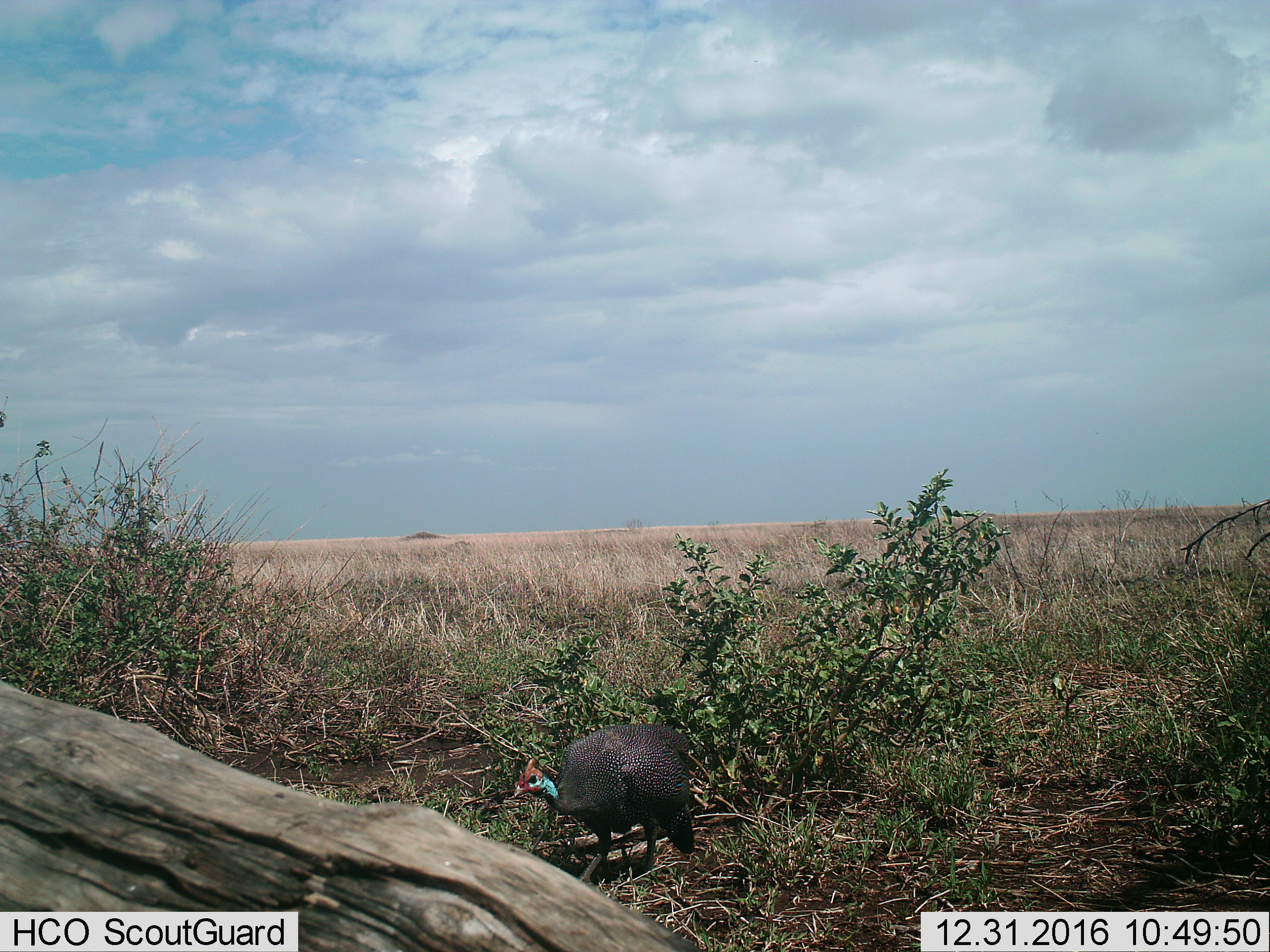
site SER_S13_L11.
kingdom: Animalia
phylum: Chordata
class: Aves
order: Galliformes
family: Numididae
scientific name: Numididae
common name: guineafowl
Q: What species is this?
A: Guineafowl (Numididae).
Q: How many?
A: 1.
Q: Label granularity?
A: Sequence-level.